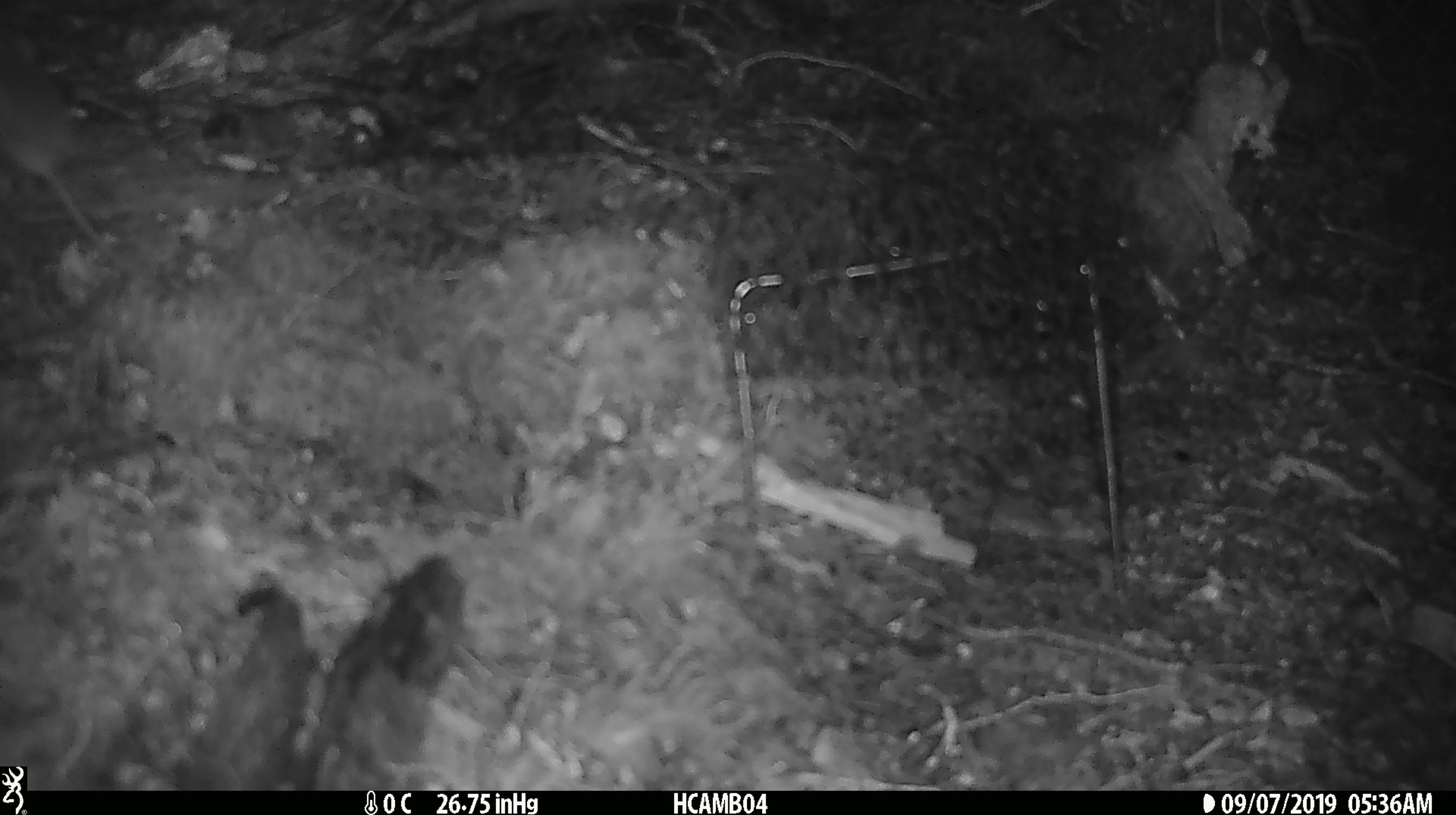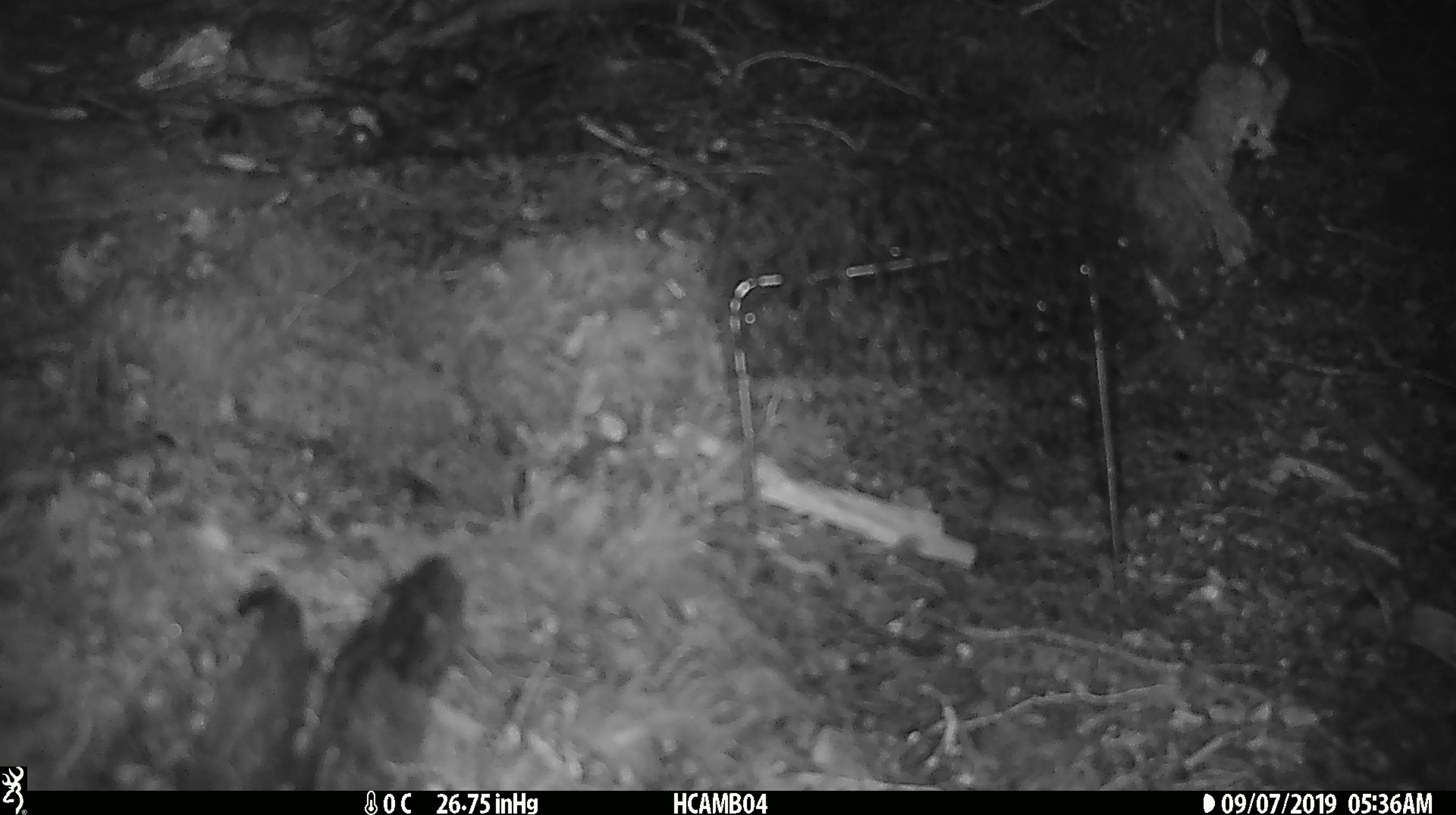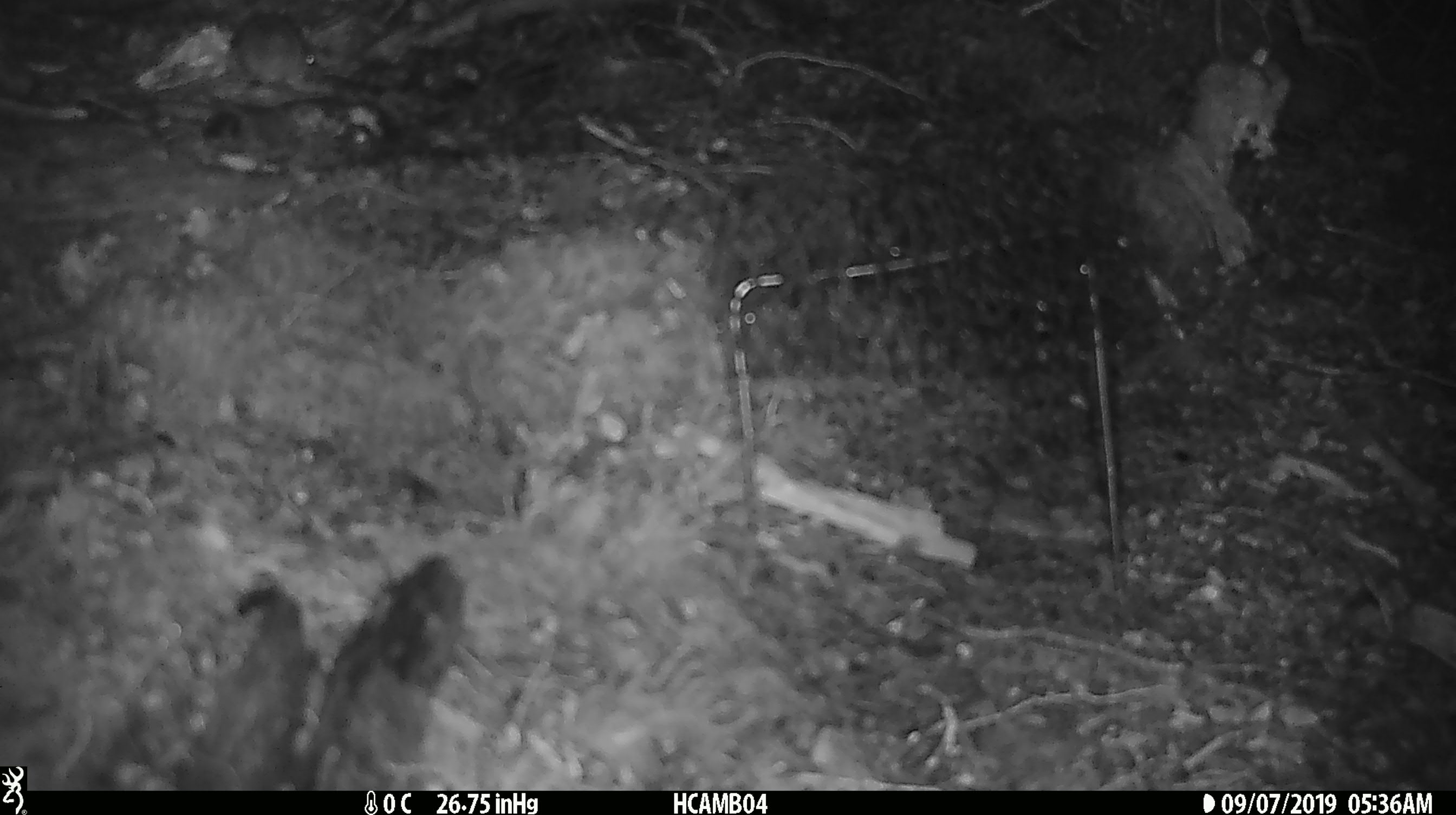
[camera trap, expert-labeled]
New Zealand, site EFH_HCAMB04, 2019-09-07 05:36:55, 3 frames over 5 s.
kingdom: Animalia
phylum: Chordata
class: Mammalia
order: Rodentia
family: Muridae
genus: Mus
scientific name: Mus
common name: mouse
Mouse (Mus).